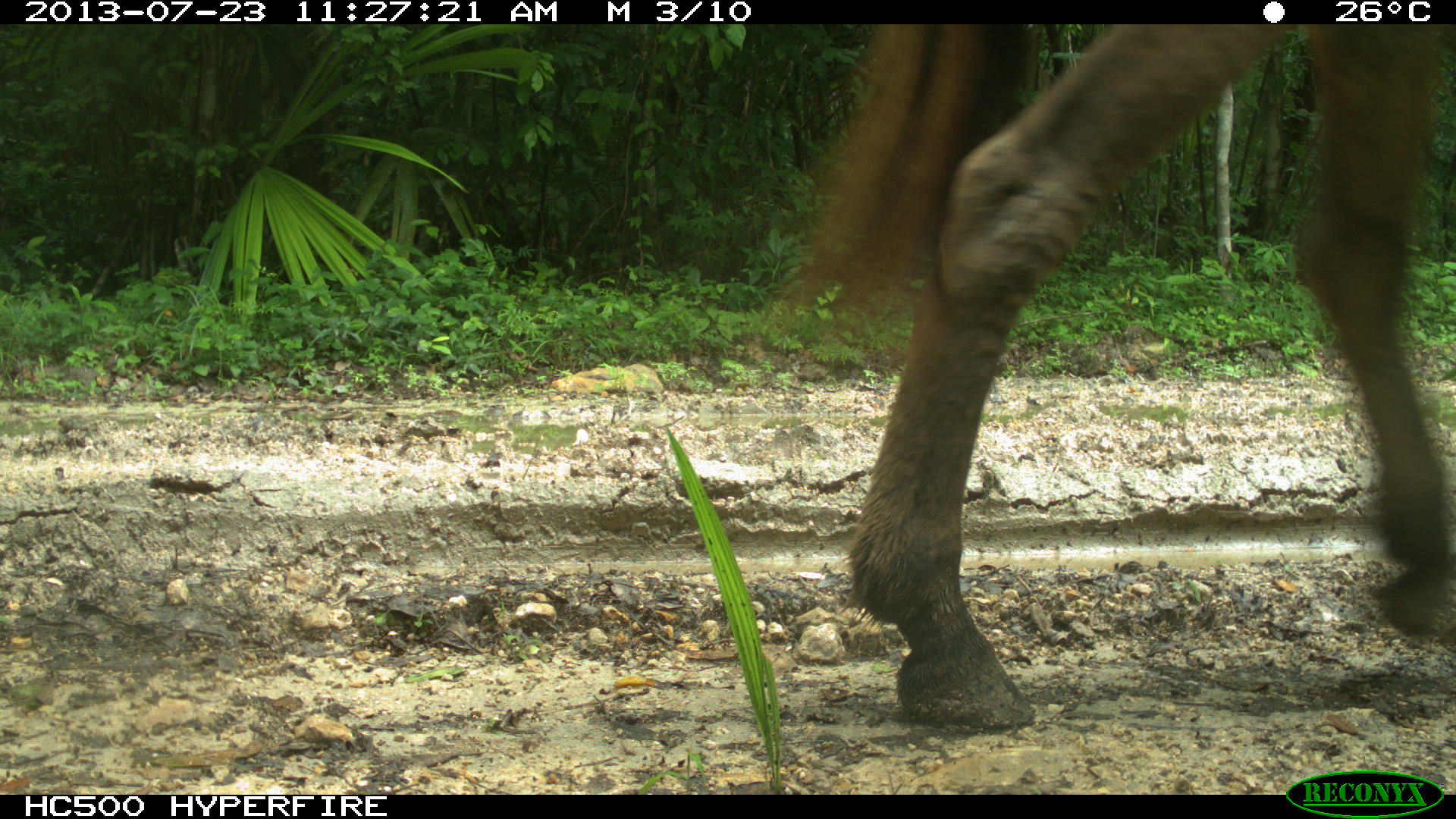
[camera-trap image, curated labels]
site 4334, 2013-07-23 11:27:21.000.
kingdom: Animalia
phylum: Chordata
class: Mammalia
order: Perissodactyla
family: Equidae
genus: Equus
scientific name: Equus ferus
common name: wild horse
Equus ferus (wild horse), count 1.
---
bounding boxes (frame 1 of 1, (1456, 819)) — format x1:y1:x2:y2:
equus ferus: 776:25:1453:733